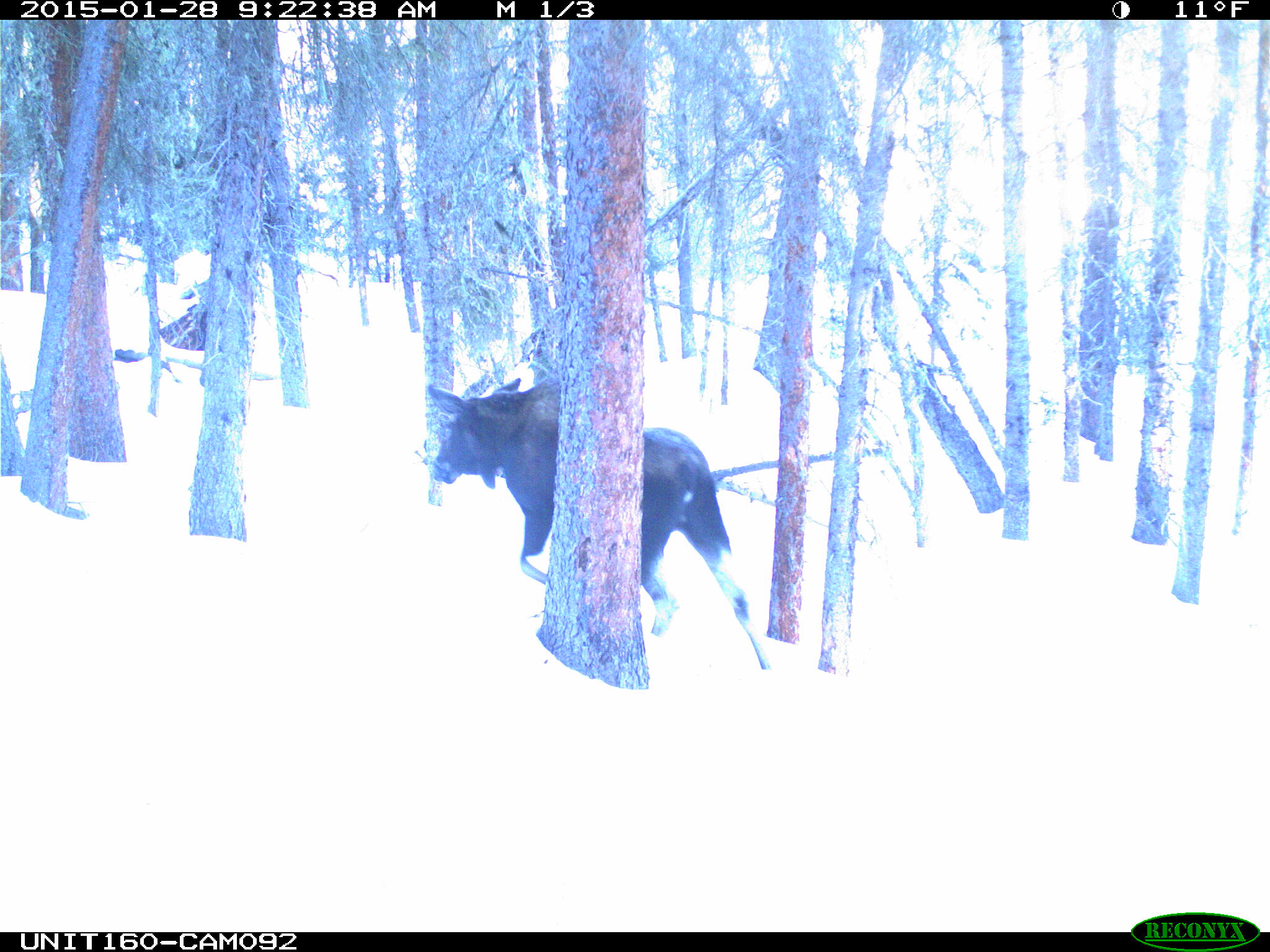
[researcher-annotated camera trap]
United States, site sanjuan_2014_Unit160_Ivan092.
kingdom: Animalia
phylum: Chordata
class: Mammalia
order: Artiodactyla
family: Cervidae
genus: Alces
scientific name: Alces alces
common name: moose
Alces alces (moose).